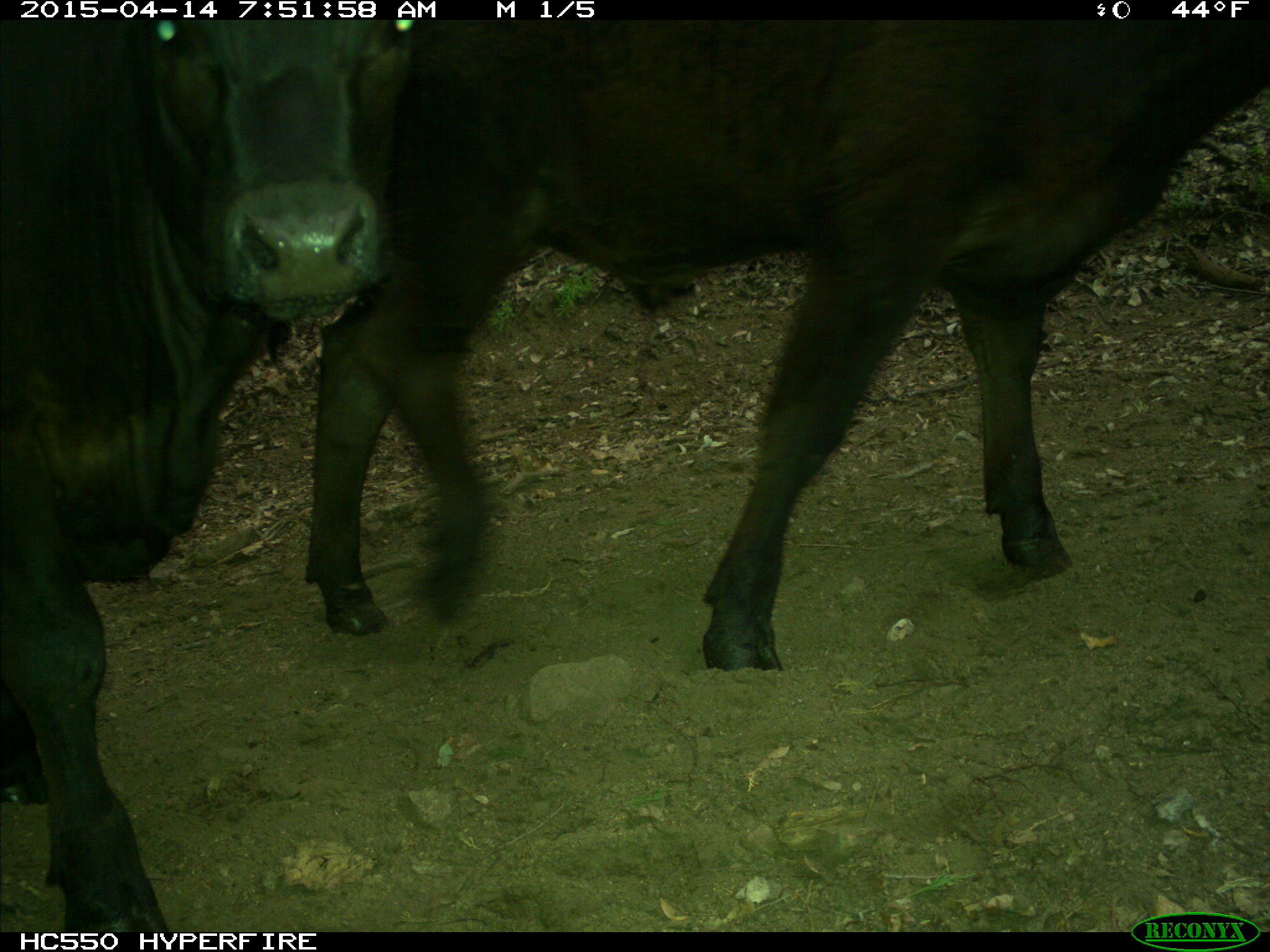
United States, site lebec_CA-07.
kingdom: Animalia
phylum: Chordata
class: Mammalia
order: Artiodactyla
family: Bovidae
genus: Bos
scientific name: Bos taurus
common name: domestic cow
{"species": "Bos taurus (domestic cow)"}